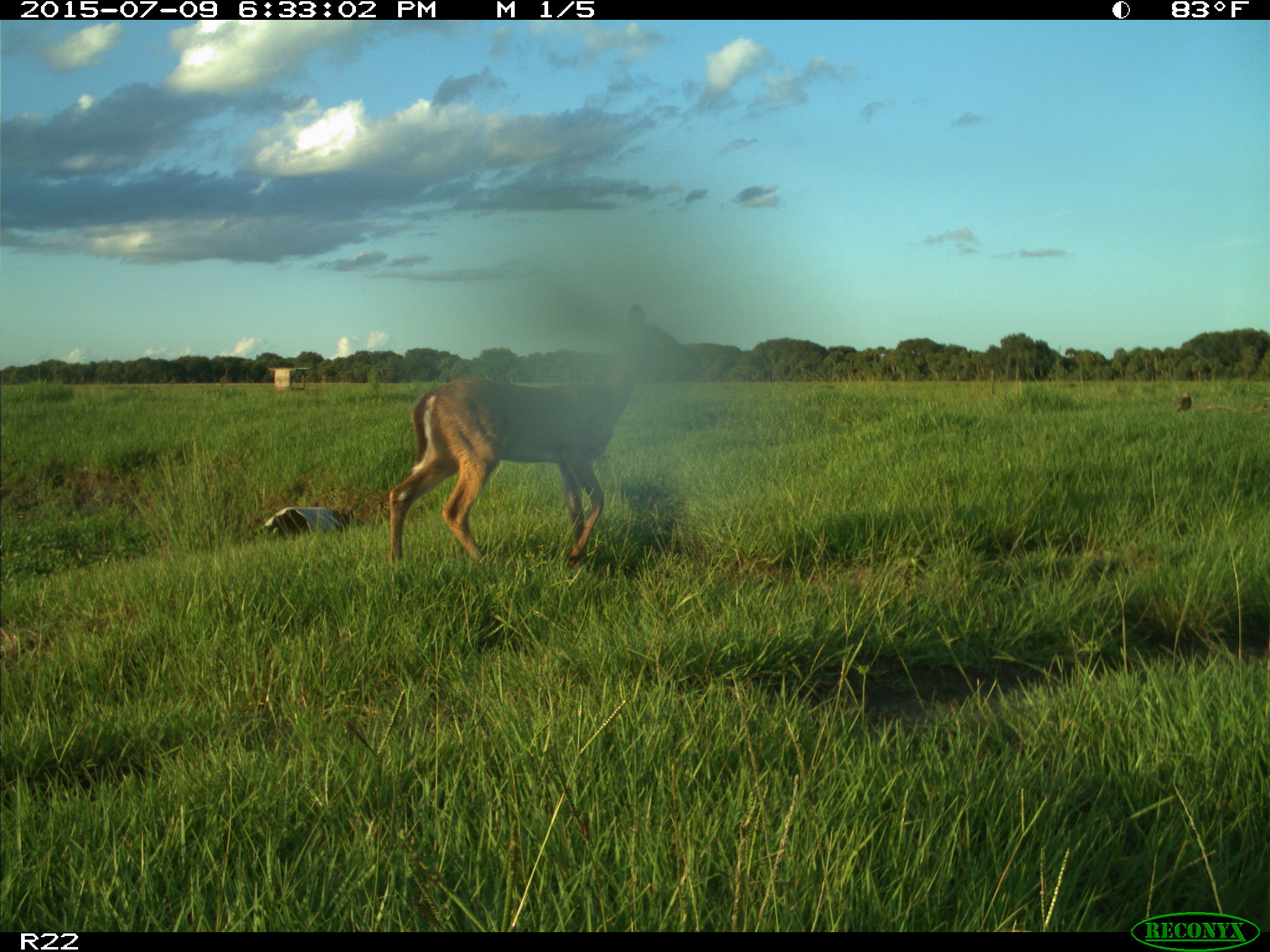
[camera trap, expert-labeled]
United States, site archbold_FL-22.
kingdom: Animalia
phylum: Chordata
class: Mammalia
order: Artiodactyla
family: Bovidae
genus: Bos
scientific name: Bos taurus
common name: domestic cow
Bos taurus (domestic cow).